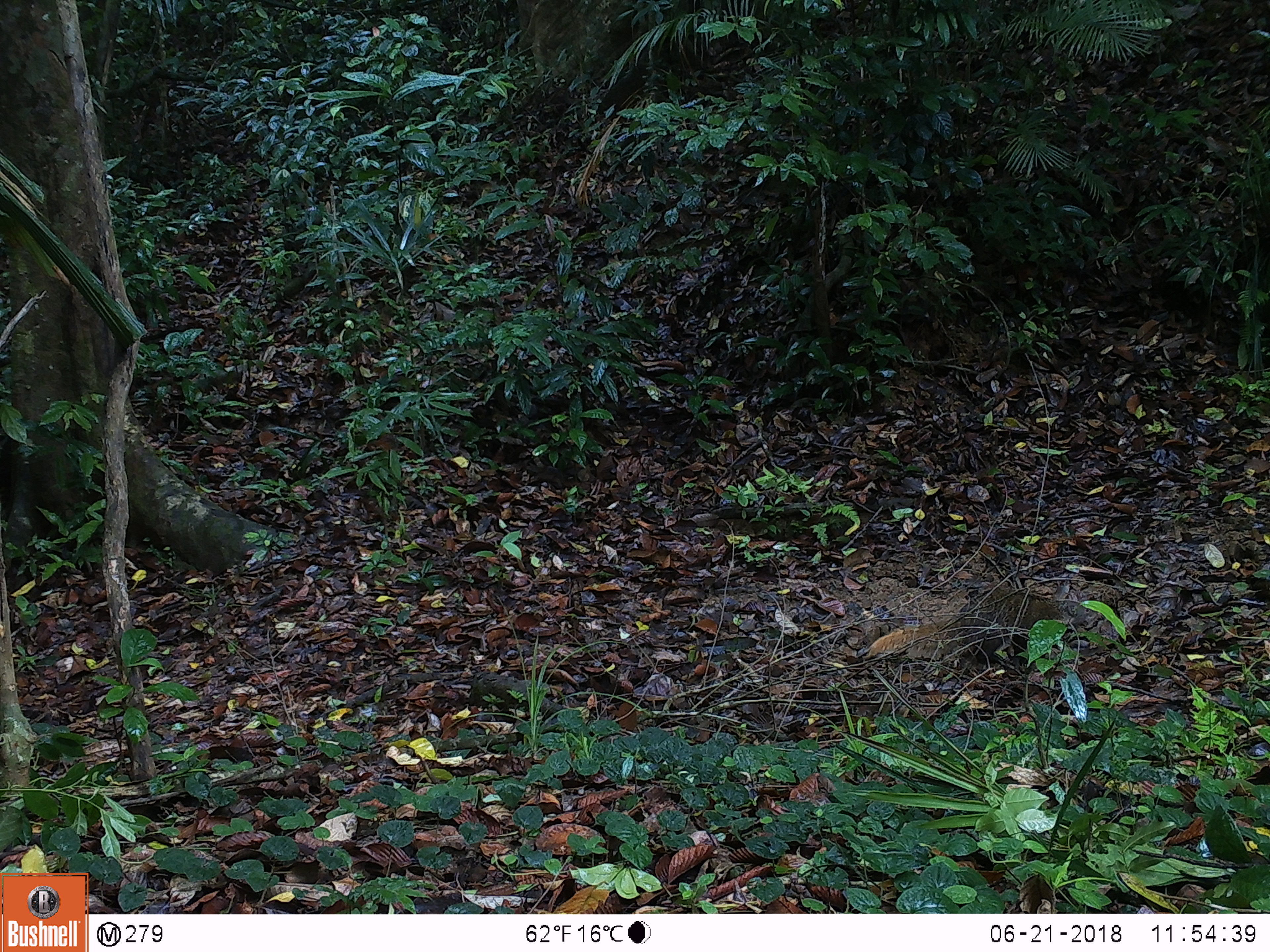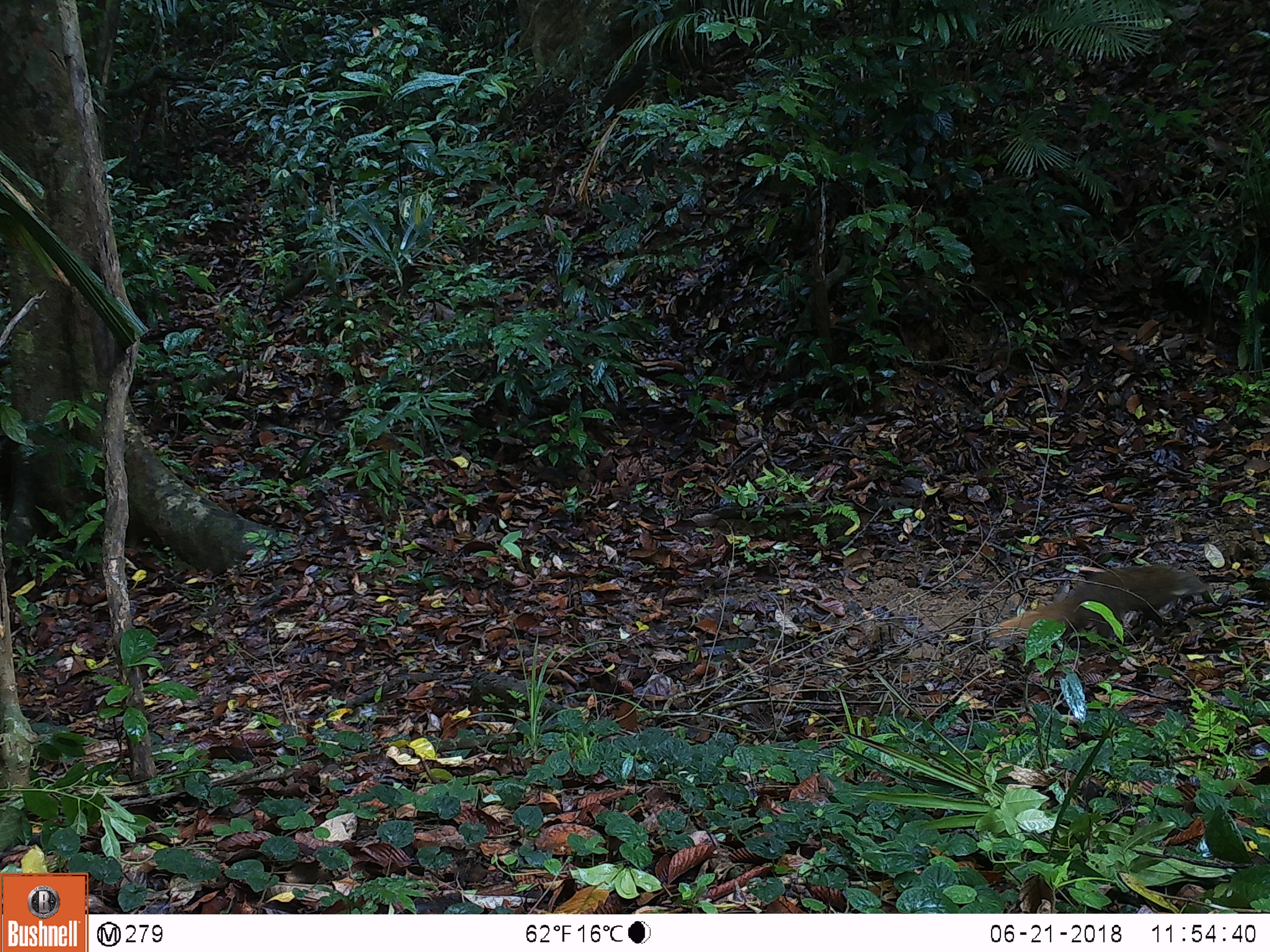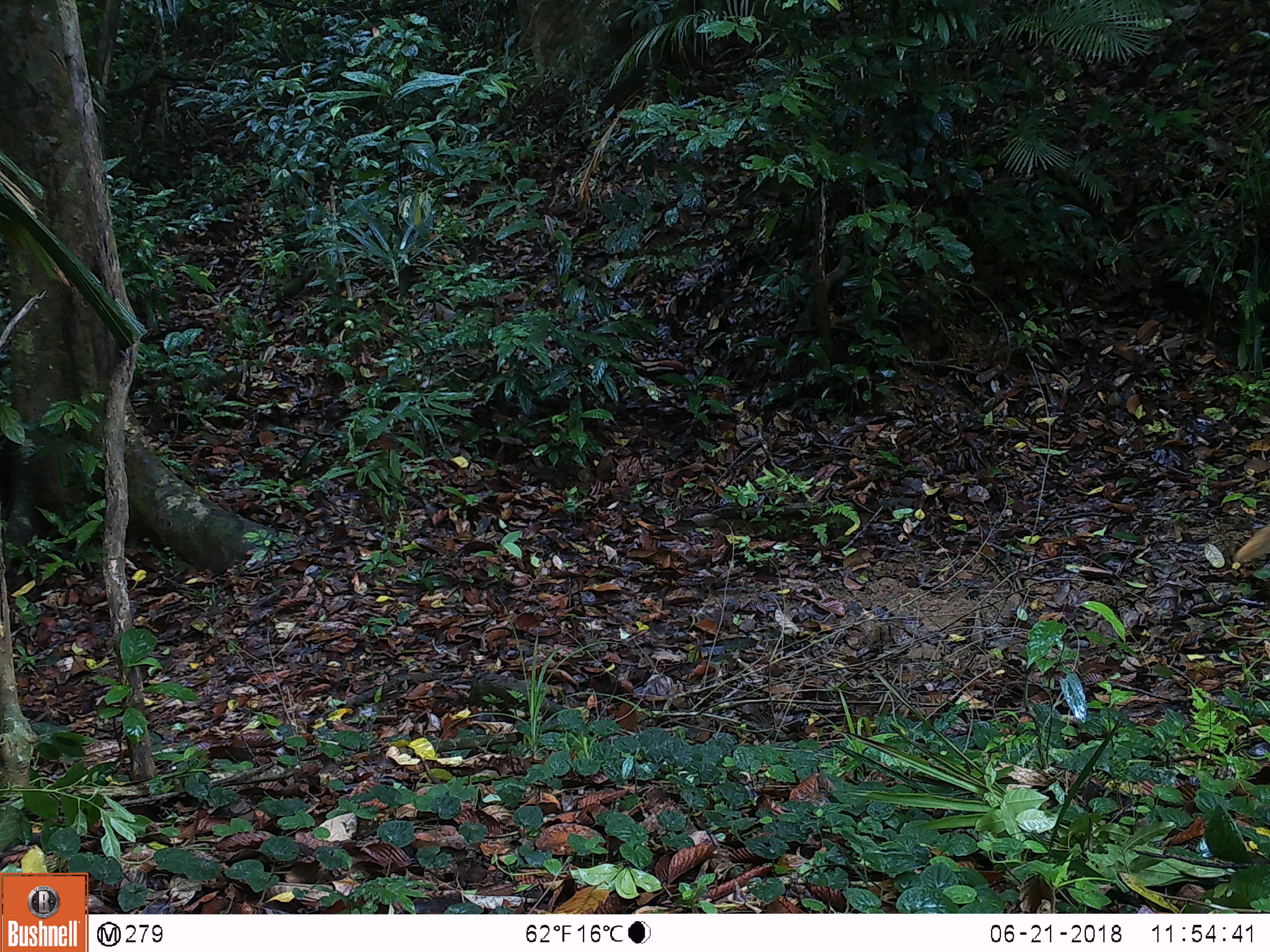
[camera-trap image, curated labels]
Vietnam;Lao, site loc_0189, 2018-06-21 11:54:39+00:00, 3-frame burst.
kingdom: Animalia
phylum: Chordata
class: Mammalia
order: Carnivora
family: Herpestidae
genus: Urva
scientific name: Urva urva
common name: crab-eating mongoose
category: crab eating mongoose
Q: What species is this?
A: Crab eating mongoose (crab-eating mongoose) (Urva urva).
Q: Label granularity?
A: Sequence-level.